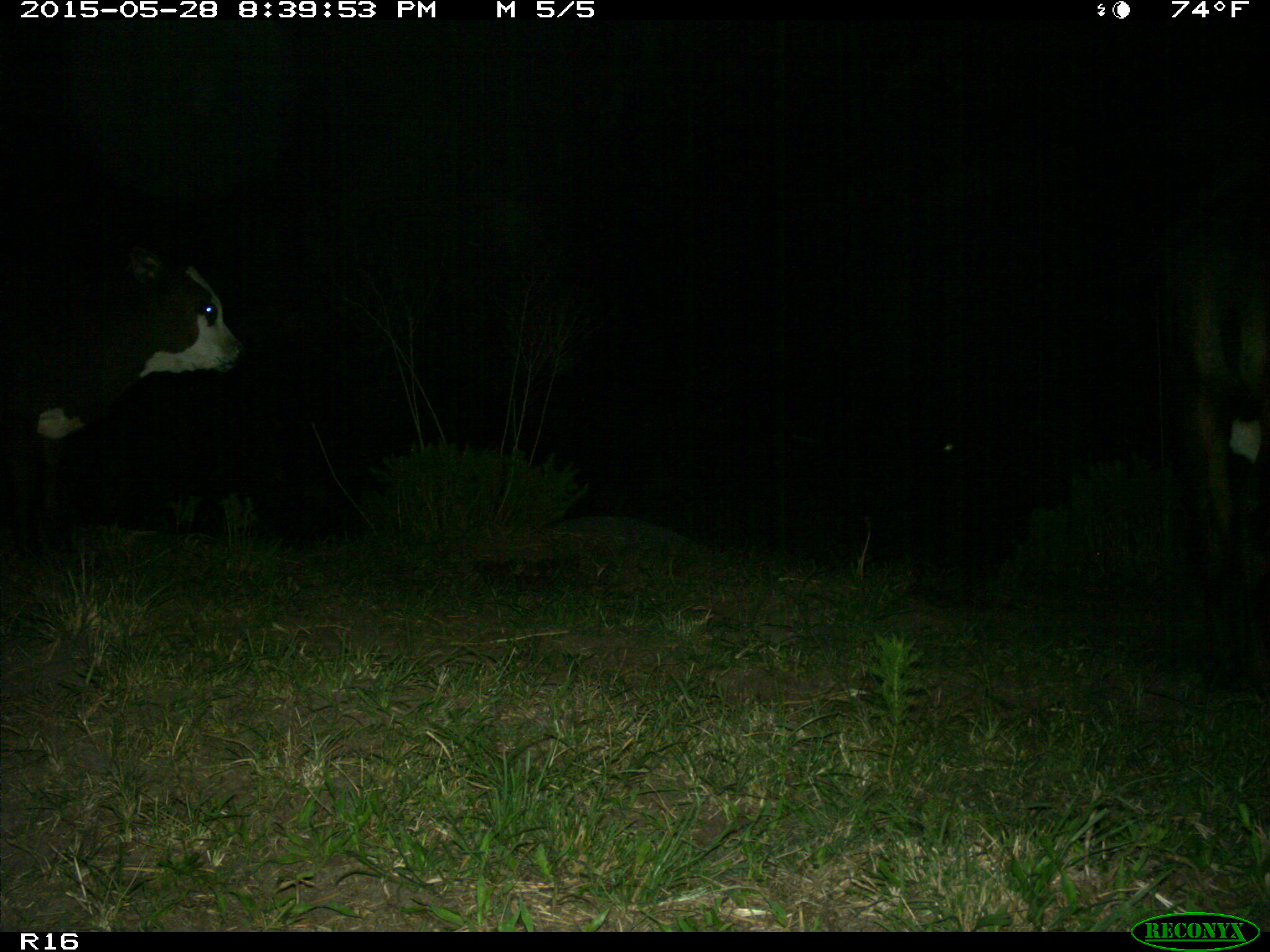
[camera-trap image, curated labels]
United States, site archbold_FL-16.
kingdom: Animalia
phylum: Chordata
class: Mammalia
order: Artiodactyla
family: Bovidae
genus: Bos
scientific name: Bos taurus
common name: domestic cow